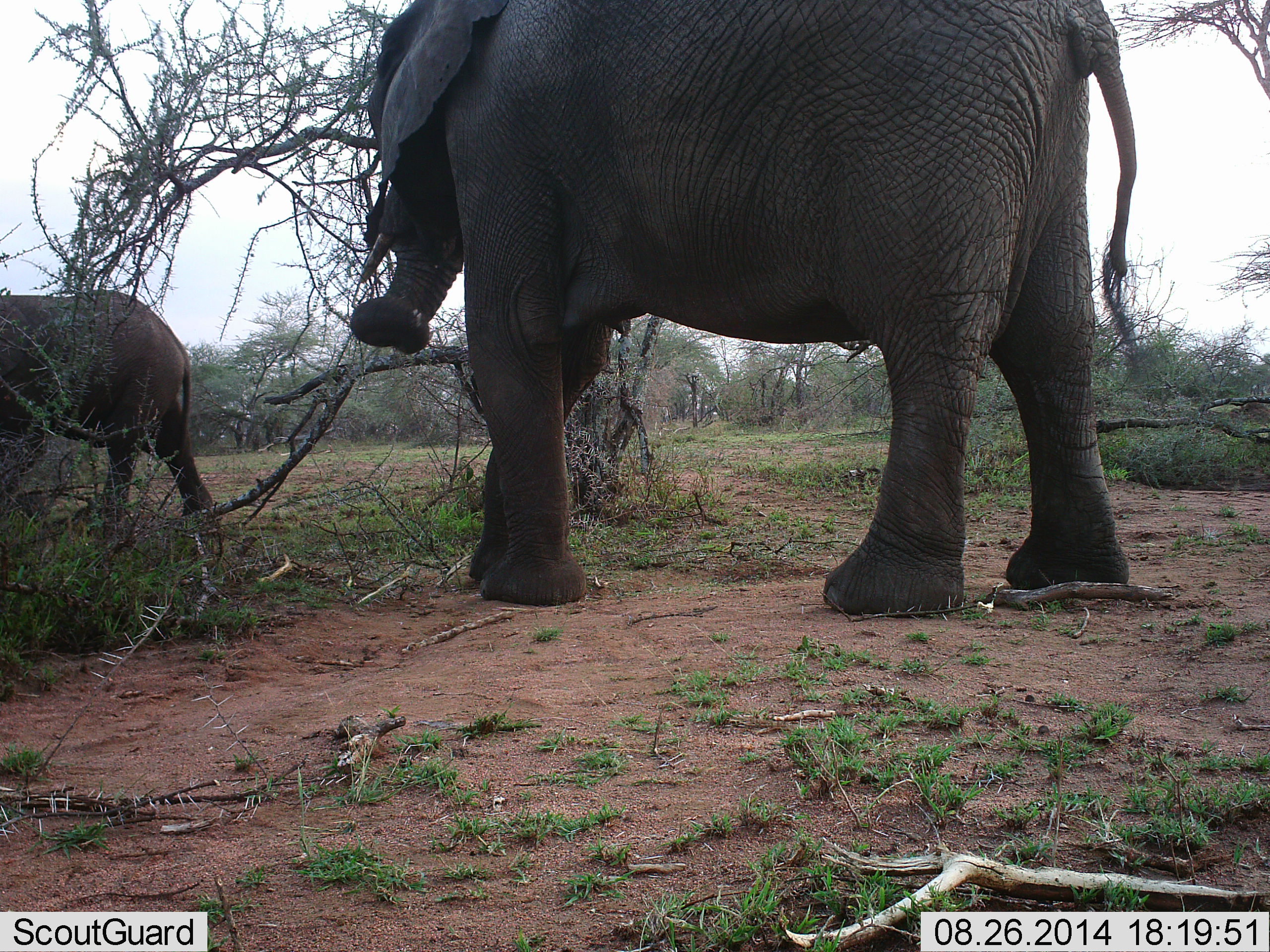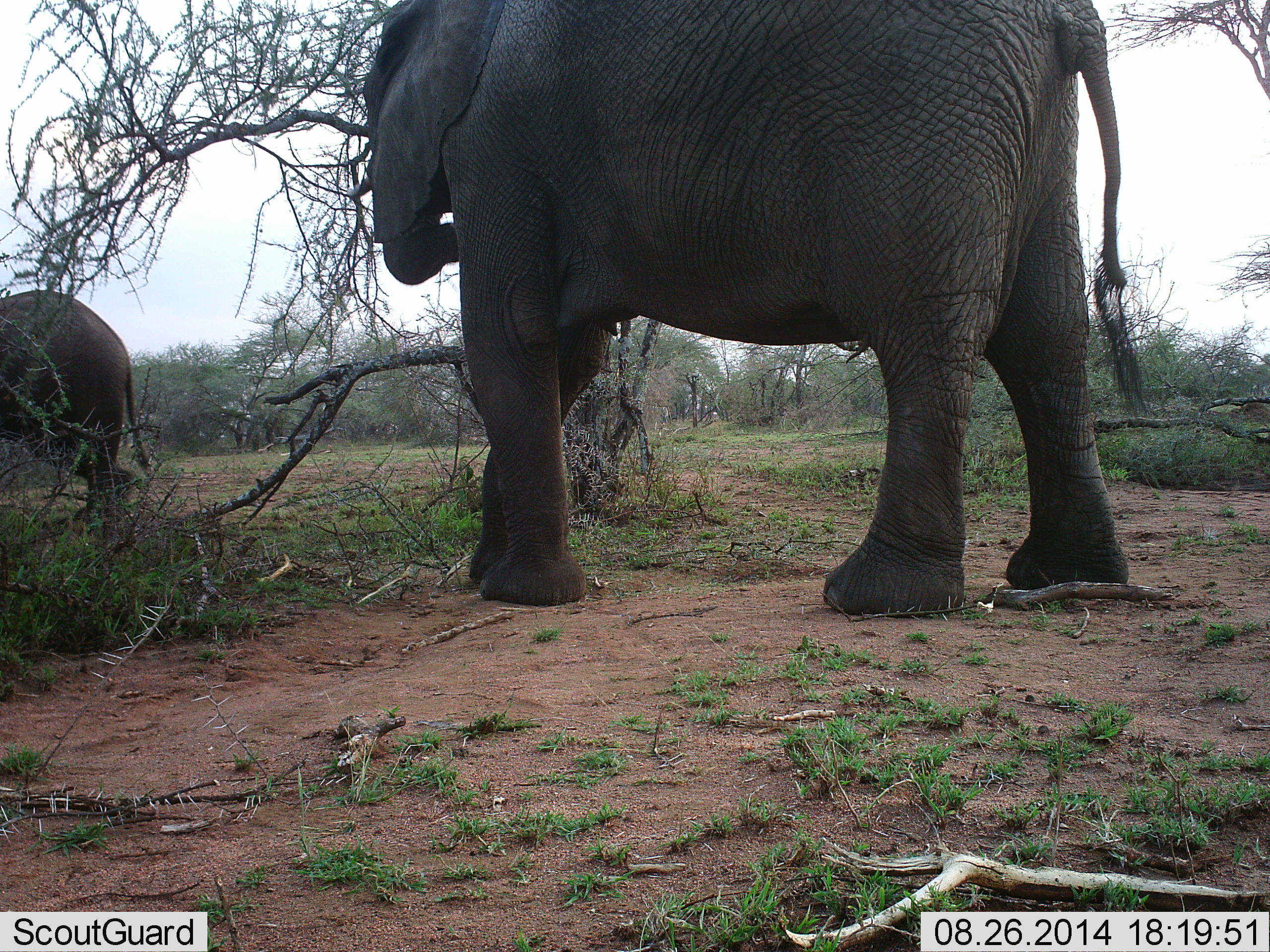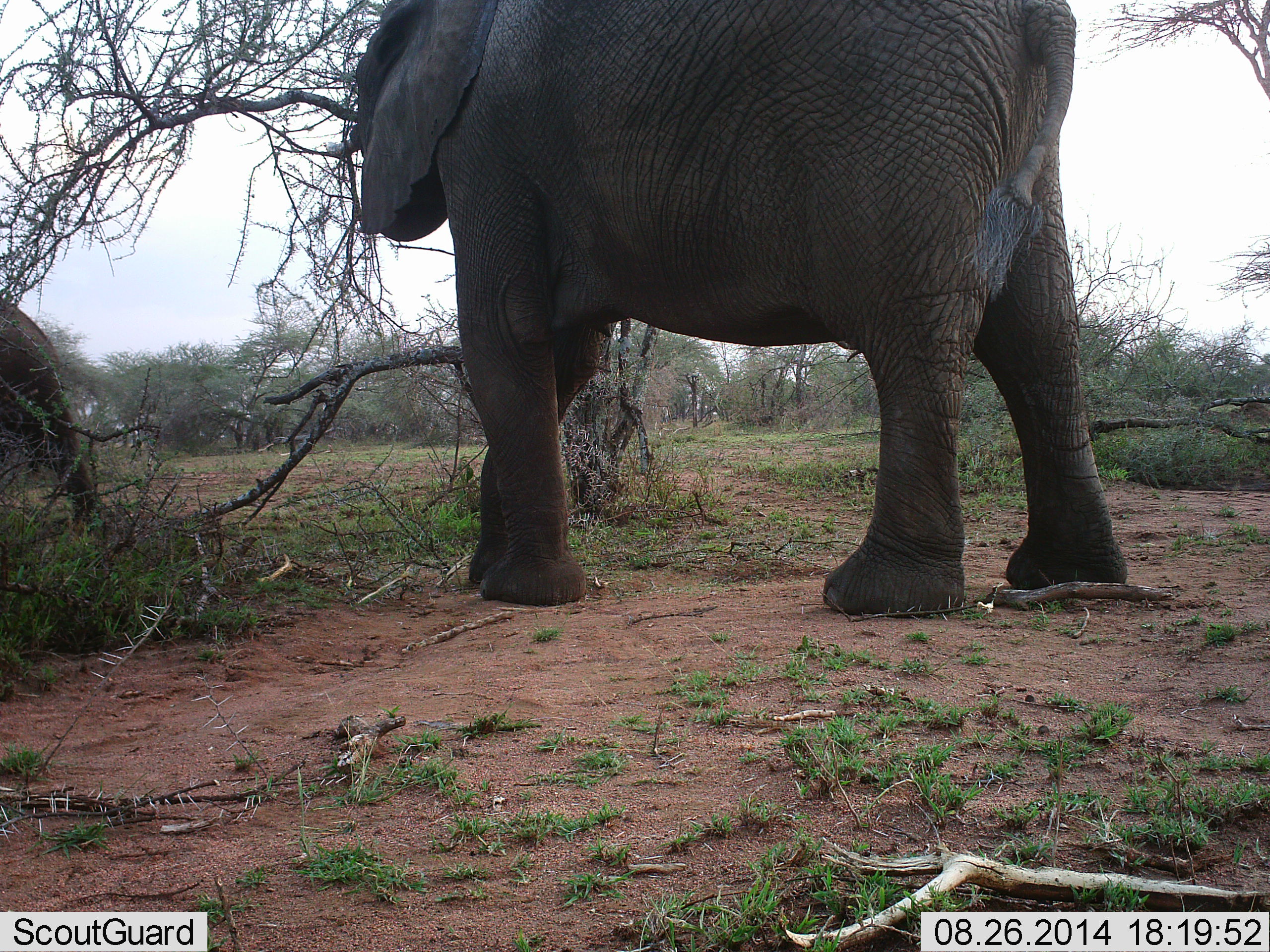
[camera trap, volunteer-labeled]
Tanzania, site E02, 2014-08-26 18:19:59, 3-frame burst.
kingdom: Animalia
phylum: Chordata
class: Mammalia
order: Proboscidea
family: Elephantidae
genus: Loxodonta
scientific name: Loxodonta africana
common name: african bush elephant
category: elephant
Elephant (african bush elephant) (Loxodonta africana), count 2. Behavior (volunteer vote fractions): standing 40%, resting 0%, moving 60%, interacting 0%. Young present (vote fraction): 20%. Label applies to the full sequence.